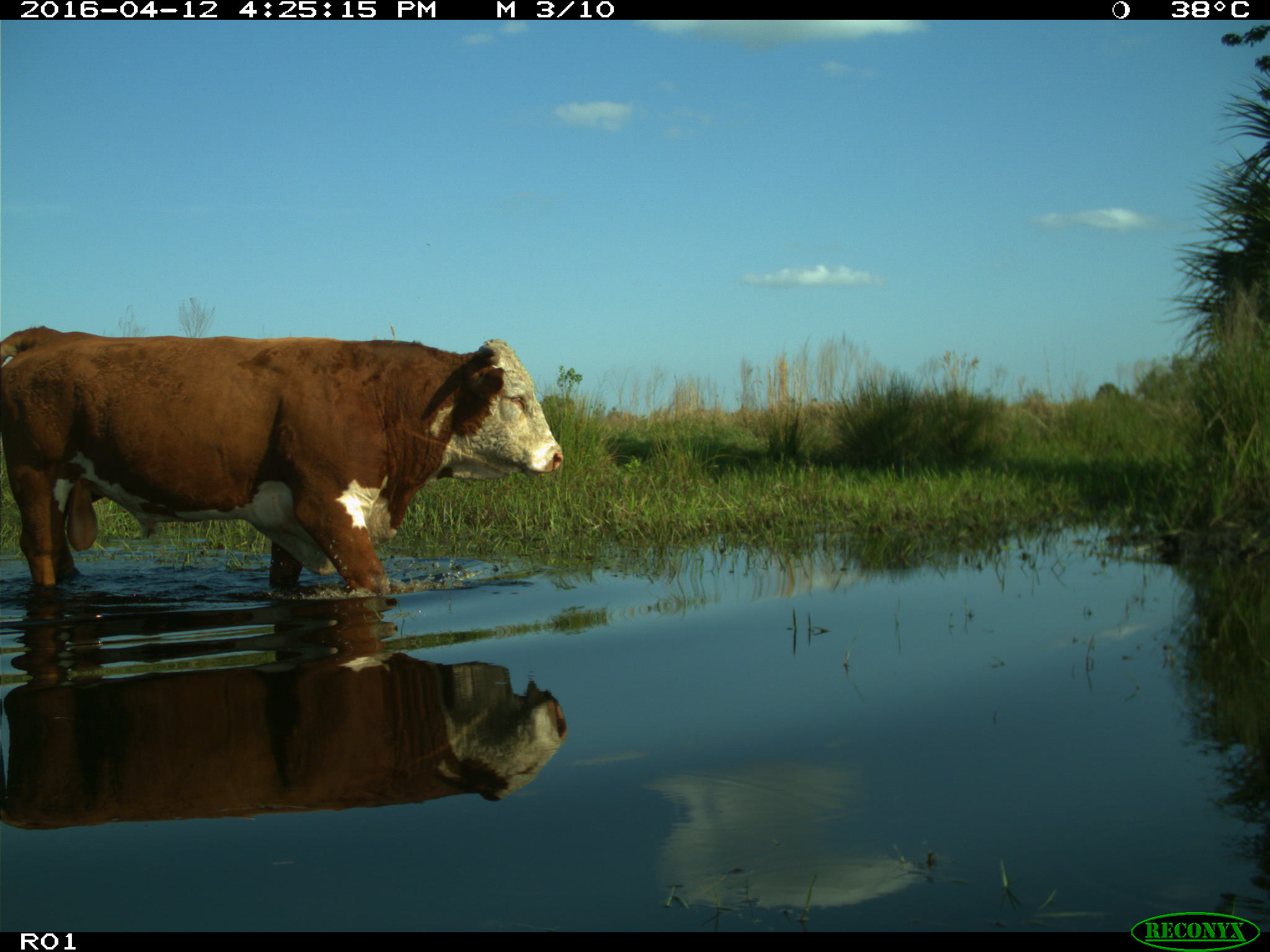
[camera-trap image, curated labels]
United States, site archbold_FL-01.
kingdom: Animalia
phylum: Chordata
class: Mammalia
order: Artiodactyla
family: Bovidae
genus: Bos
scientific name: Bos taurus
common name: domestic cow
Bos taurus (domestic cow).